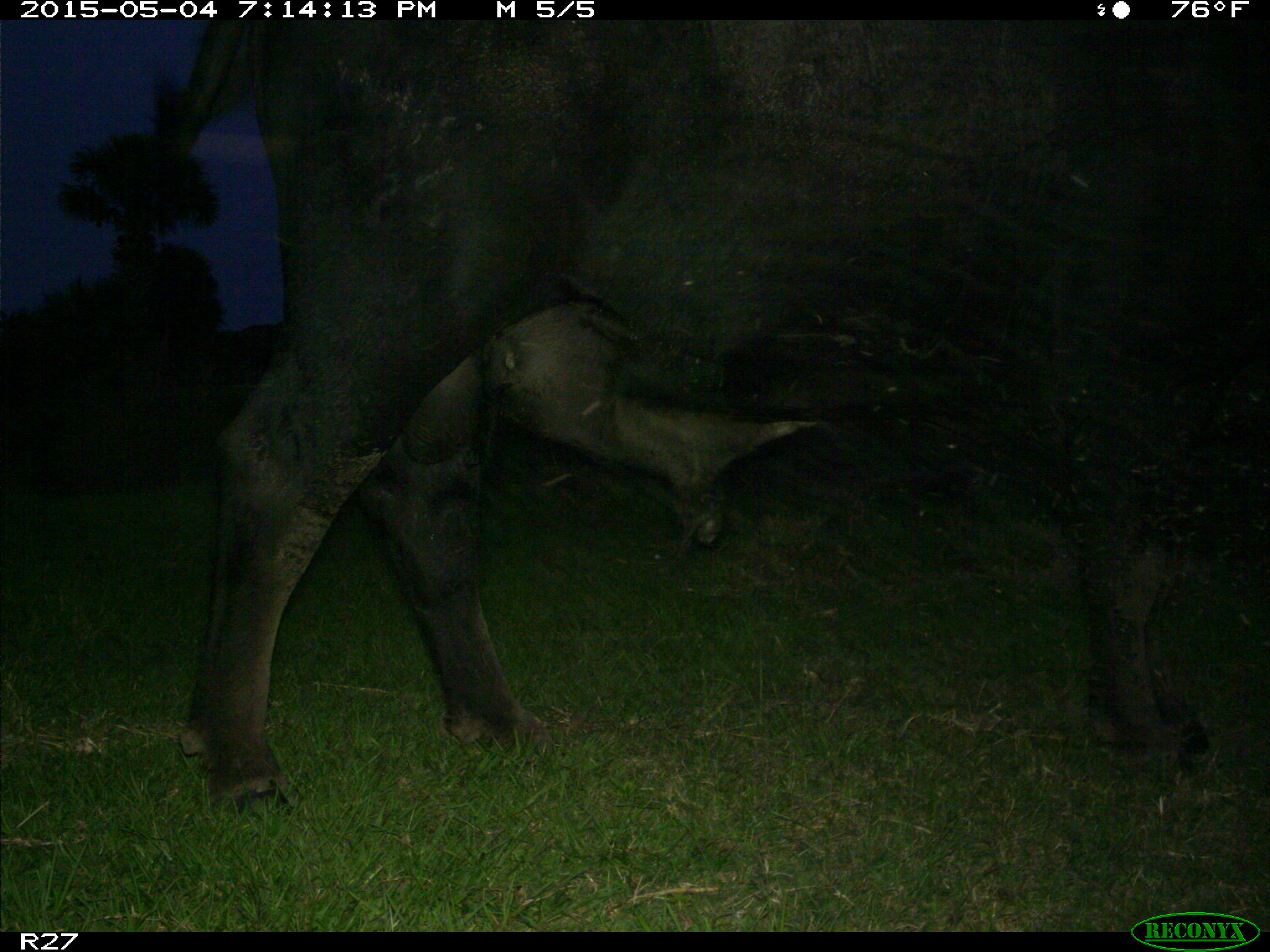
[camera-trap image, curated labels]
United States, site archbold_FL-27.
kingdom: Animalia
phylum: Chordata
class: Mammalia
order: Artiodactyla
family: Bovidae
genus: Bos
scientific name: Bos taurus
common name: domestic cow